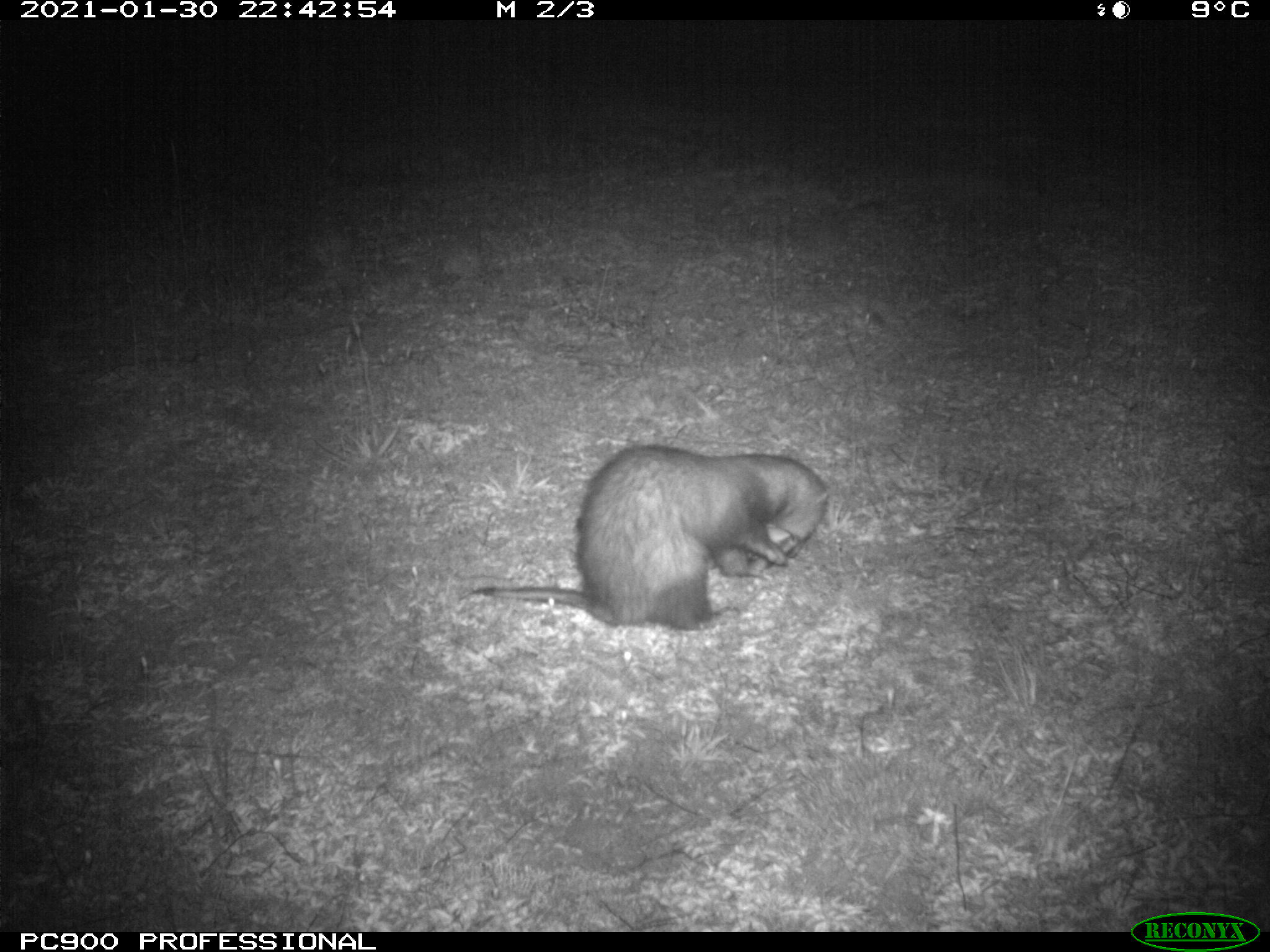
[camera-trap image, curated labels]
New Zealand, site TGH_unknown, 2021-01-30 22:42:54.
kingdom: Animalia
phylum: Chordata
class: Mammalia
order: Carnivora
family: Mustelidae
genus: Mustela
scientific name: Mustela furo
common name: ferret